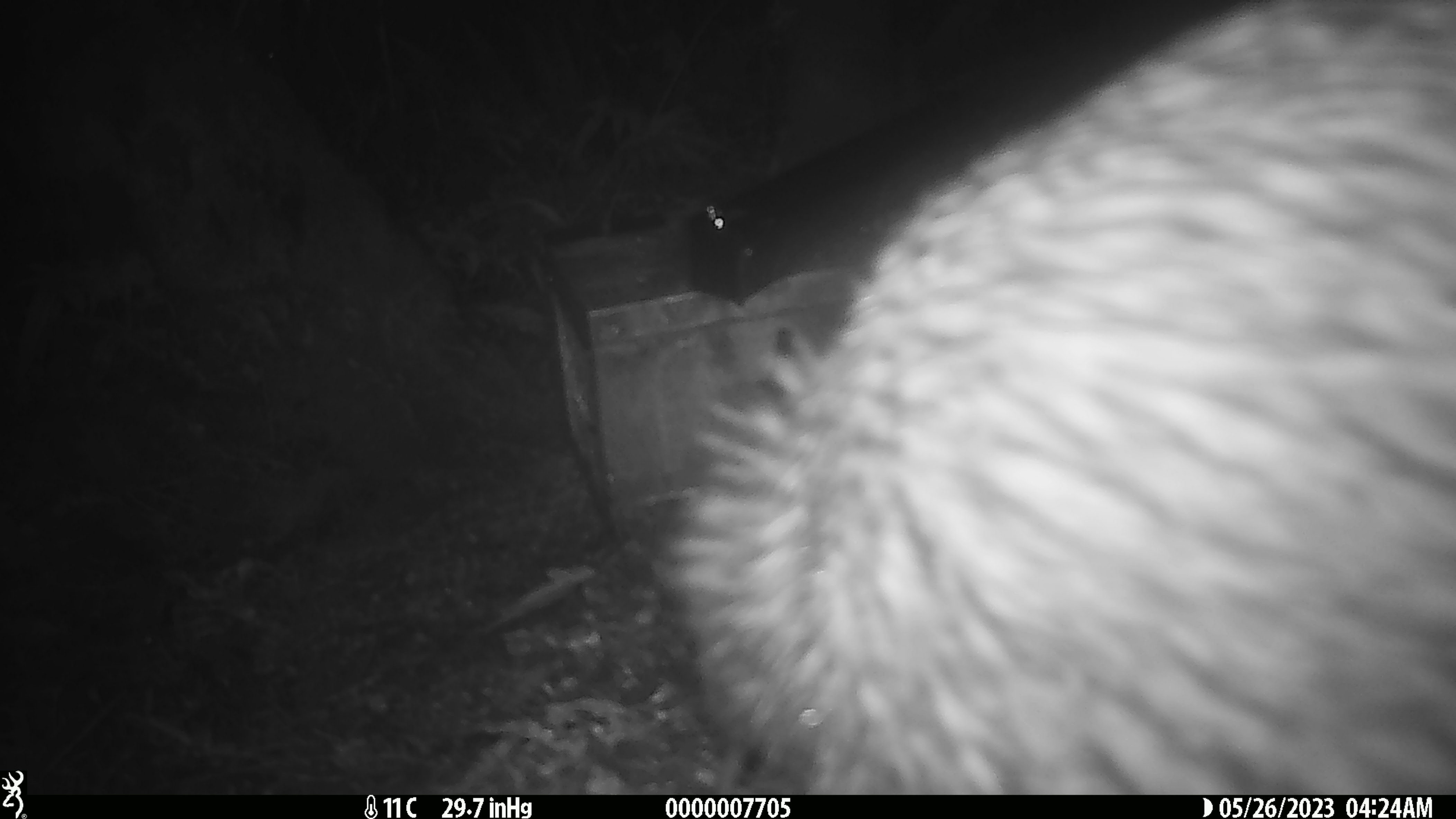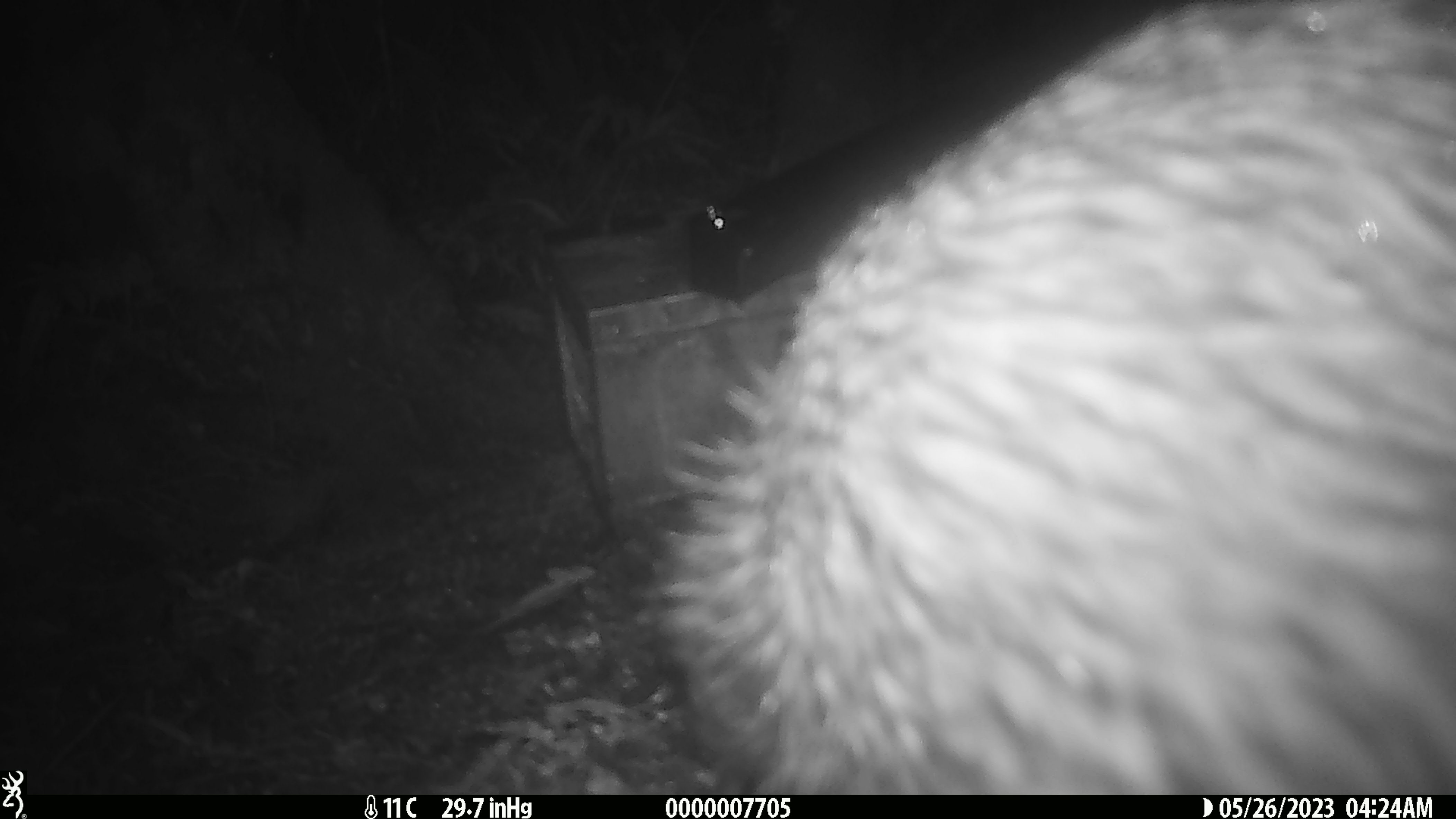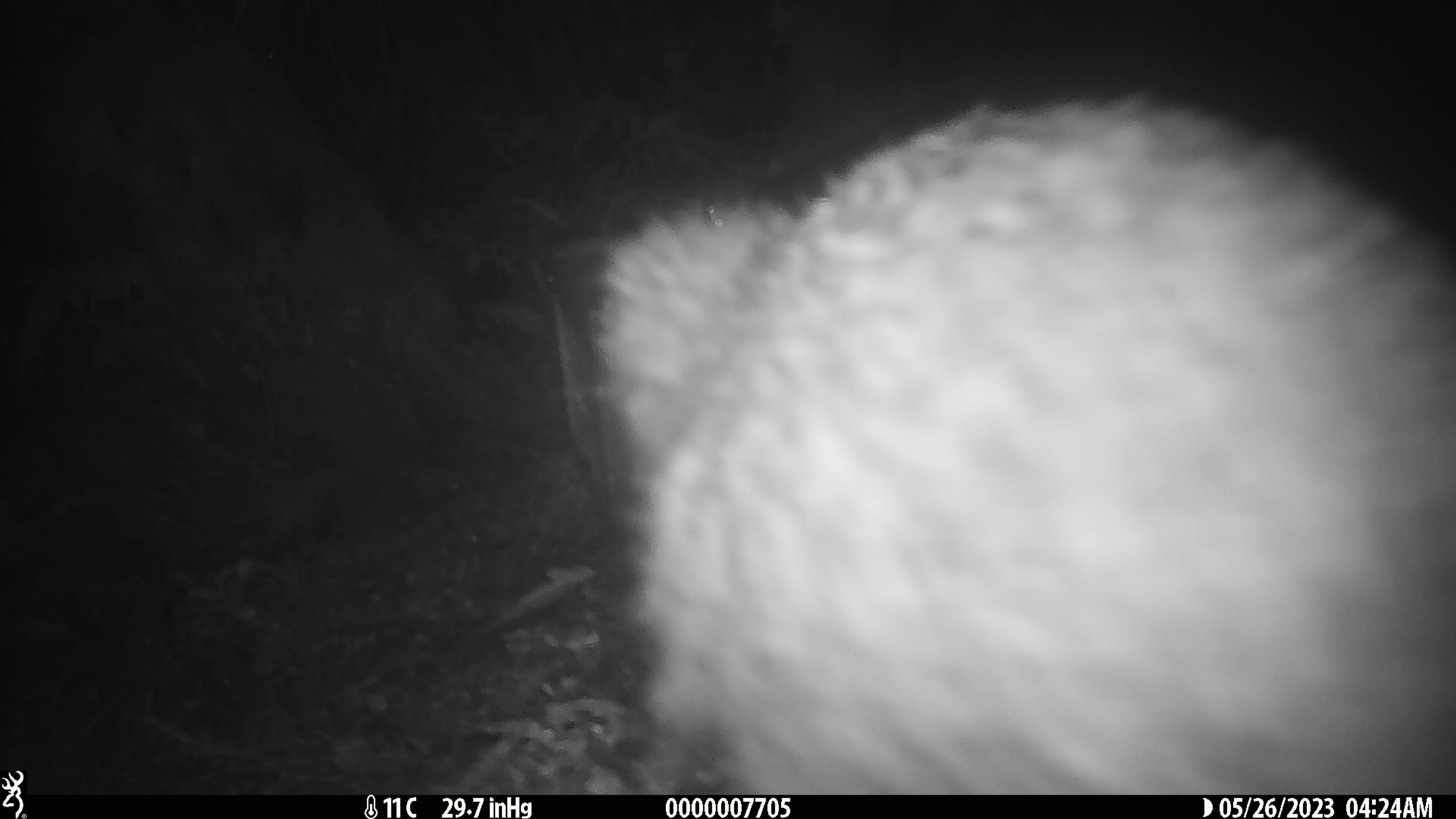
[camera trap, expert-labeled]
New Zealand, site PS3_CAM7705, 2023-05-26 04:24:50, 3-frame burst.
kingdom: Animalia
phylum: Chordata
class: Aves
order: Apterygiformes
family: Apterygidae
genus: Apteryx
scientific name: Apteryx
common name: kiwi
Kiwi (Apteryx).